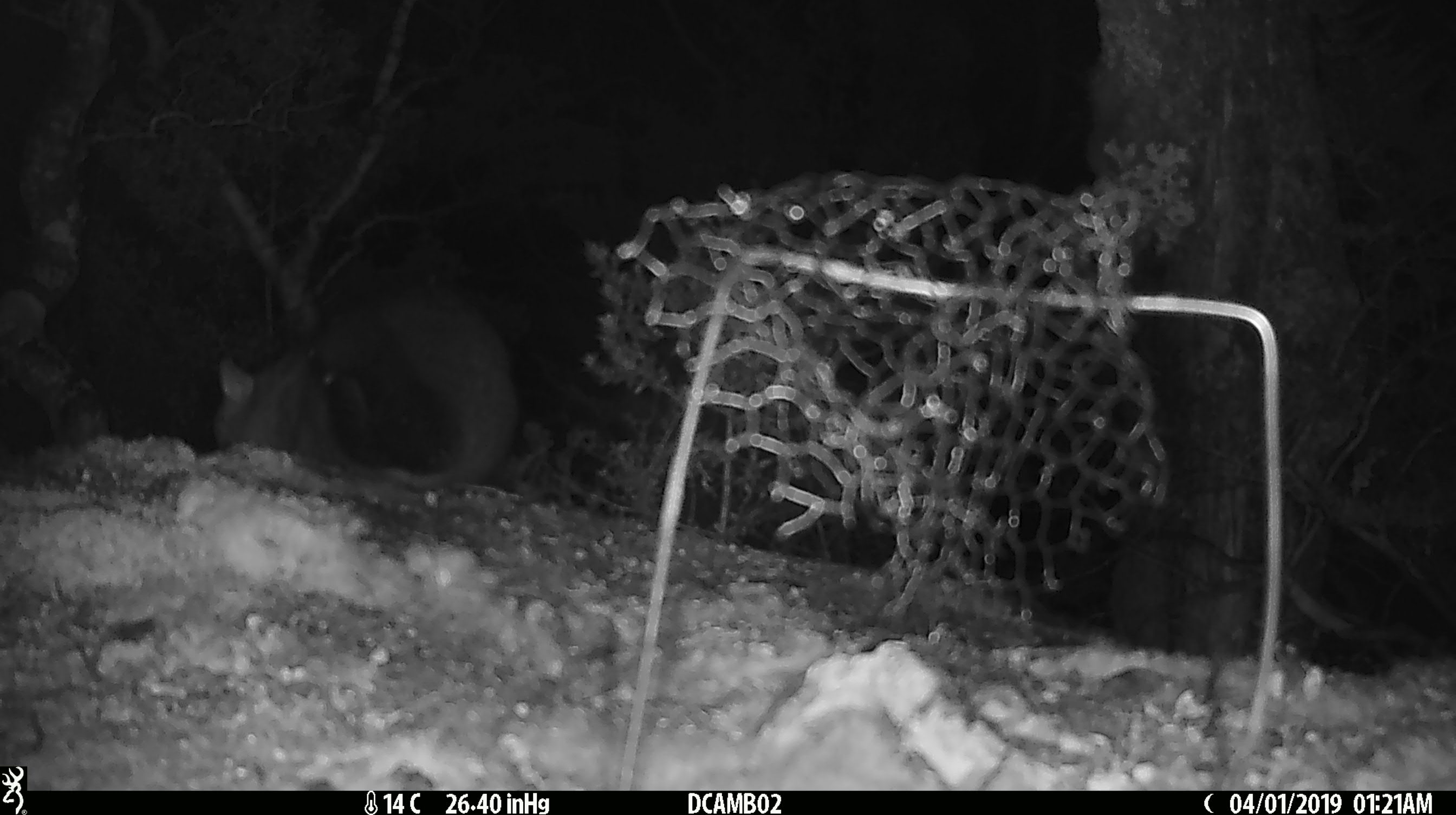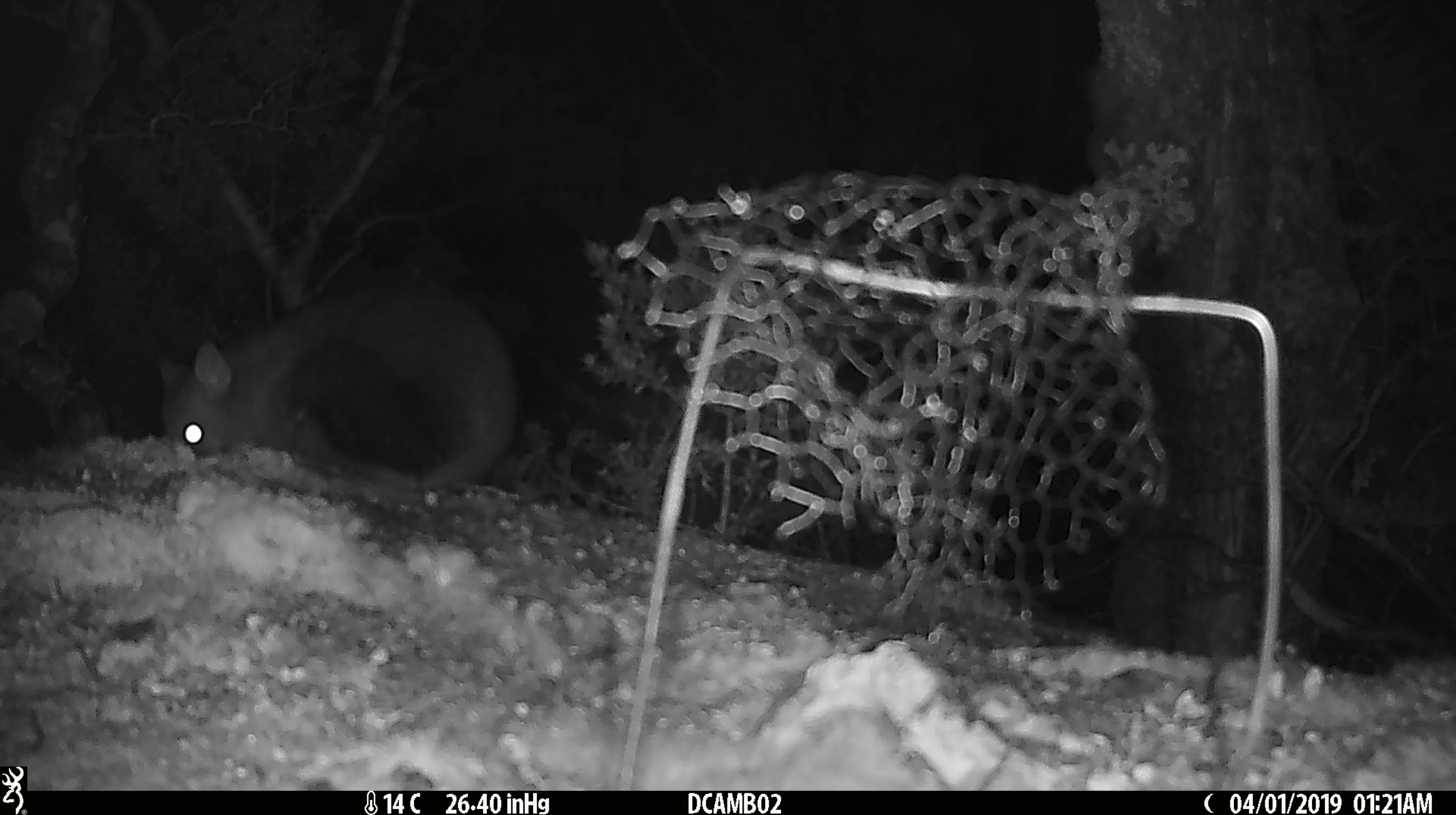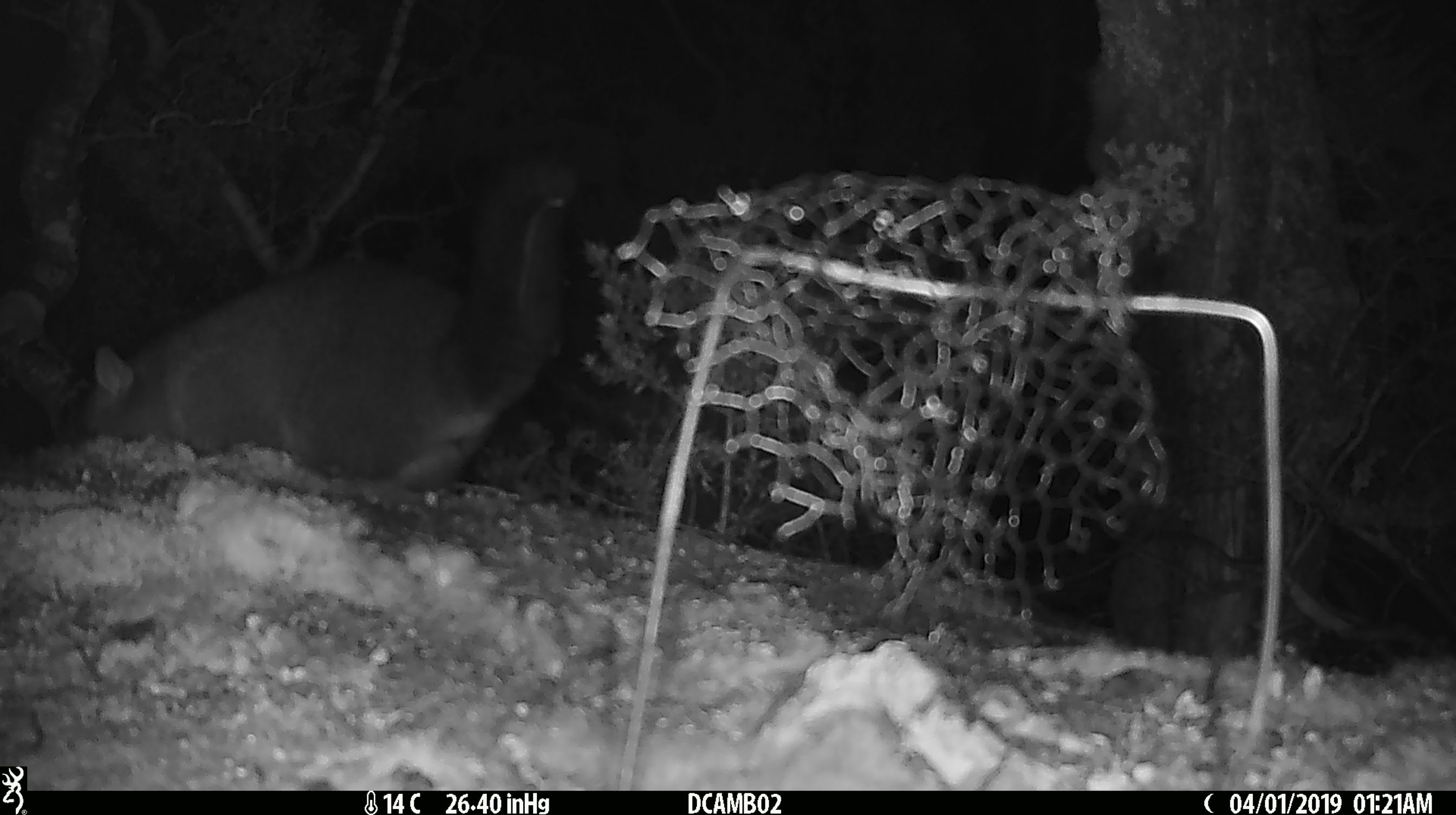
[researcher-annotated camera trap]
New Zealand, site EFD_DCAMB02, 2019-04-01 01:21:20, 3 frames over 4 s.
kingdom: Animalia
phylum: Chordata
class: Mammalia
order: Diprotodontia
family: Phalangeridae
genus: Trichosurus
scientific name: Trichosurus vulpecula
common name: common brushtail possum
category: possum